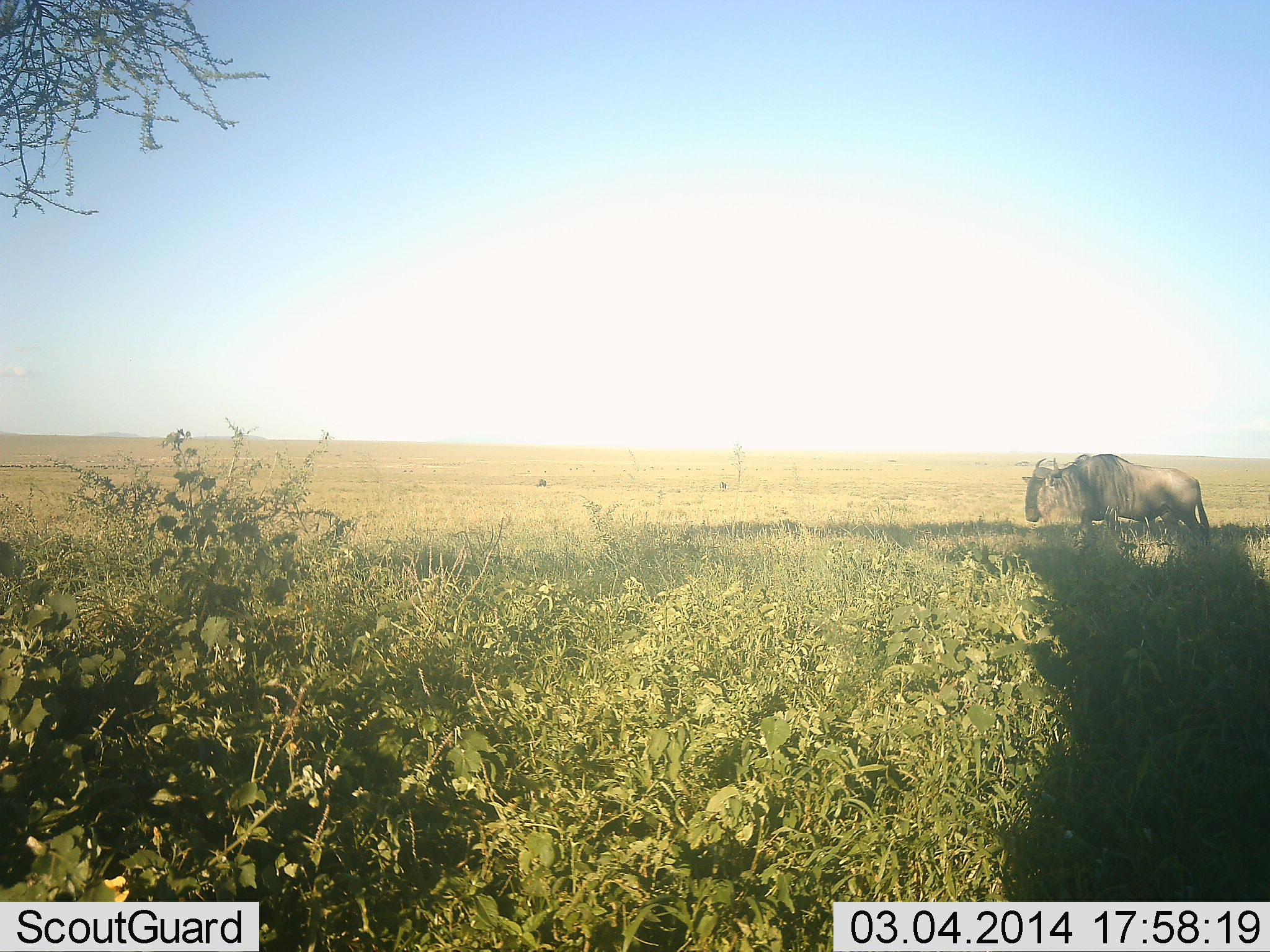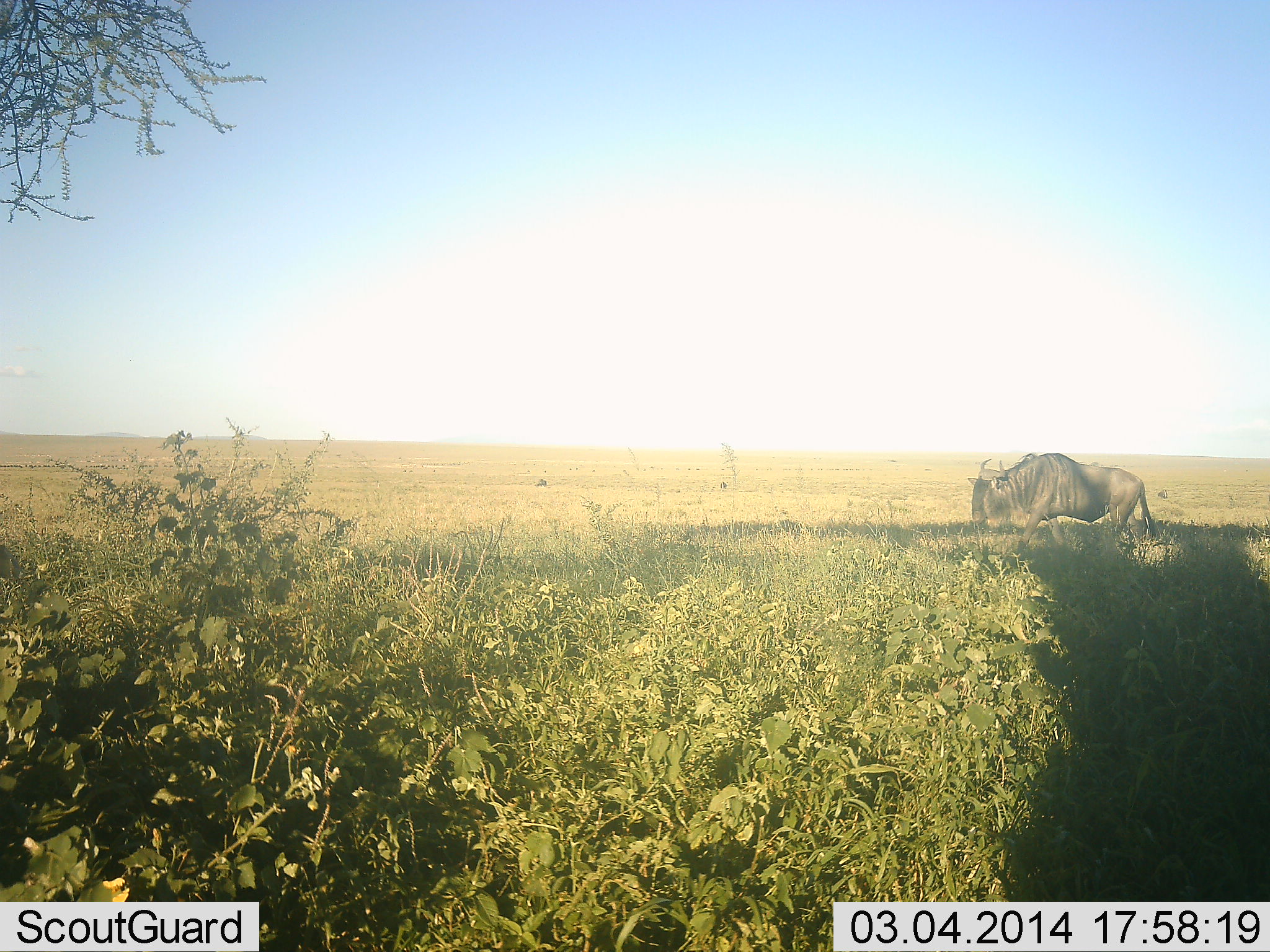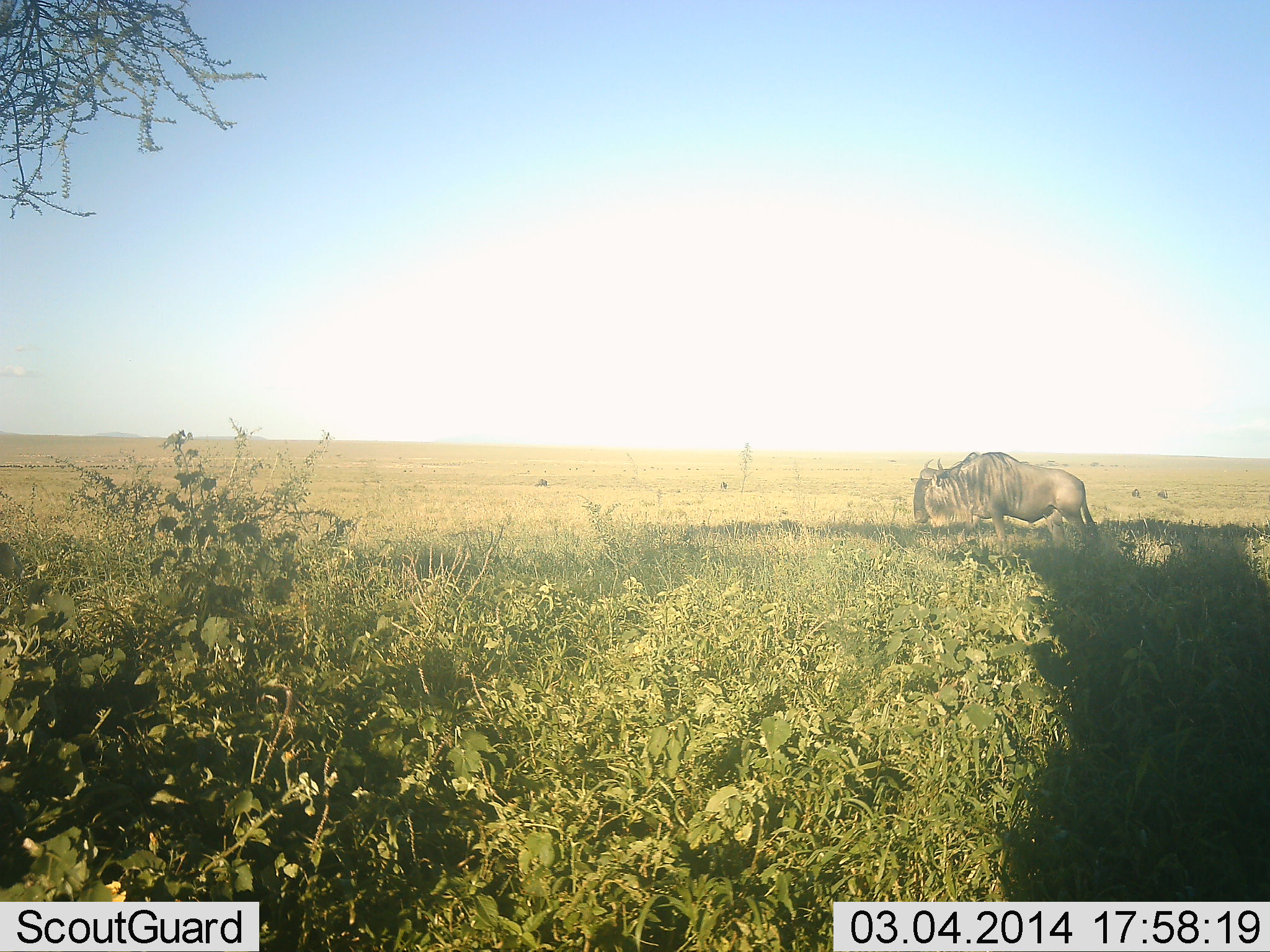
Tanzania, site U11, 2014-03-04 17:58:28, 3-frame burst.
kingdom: Animalia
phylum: Chordata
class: Mammalia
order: Artiodactyla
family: Bovidae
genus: Connochaetes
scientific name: Connochaetes taurinus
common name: blue wildebeest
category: wildebeest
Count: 1.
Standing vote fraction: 10%.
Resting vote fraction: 0%.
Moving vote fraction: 100%.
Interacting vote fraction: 0%.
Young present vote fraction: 0%.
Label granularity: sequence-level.